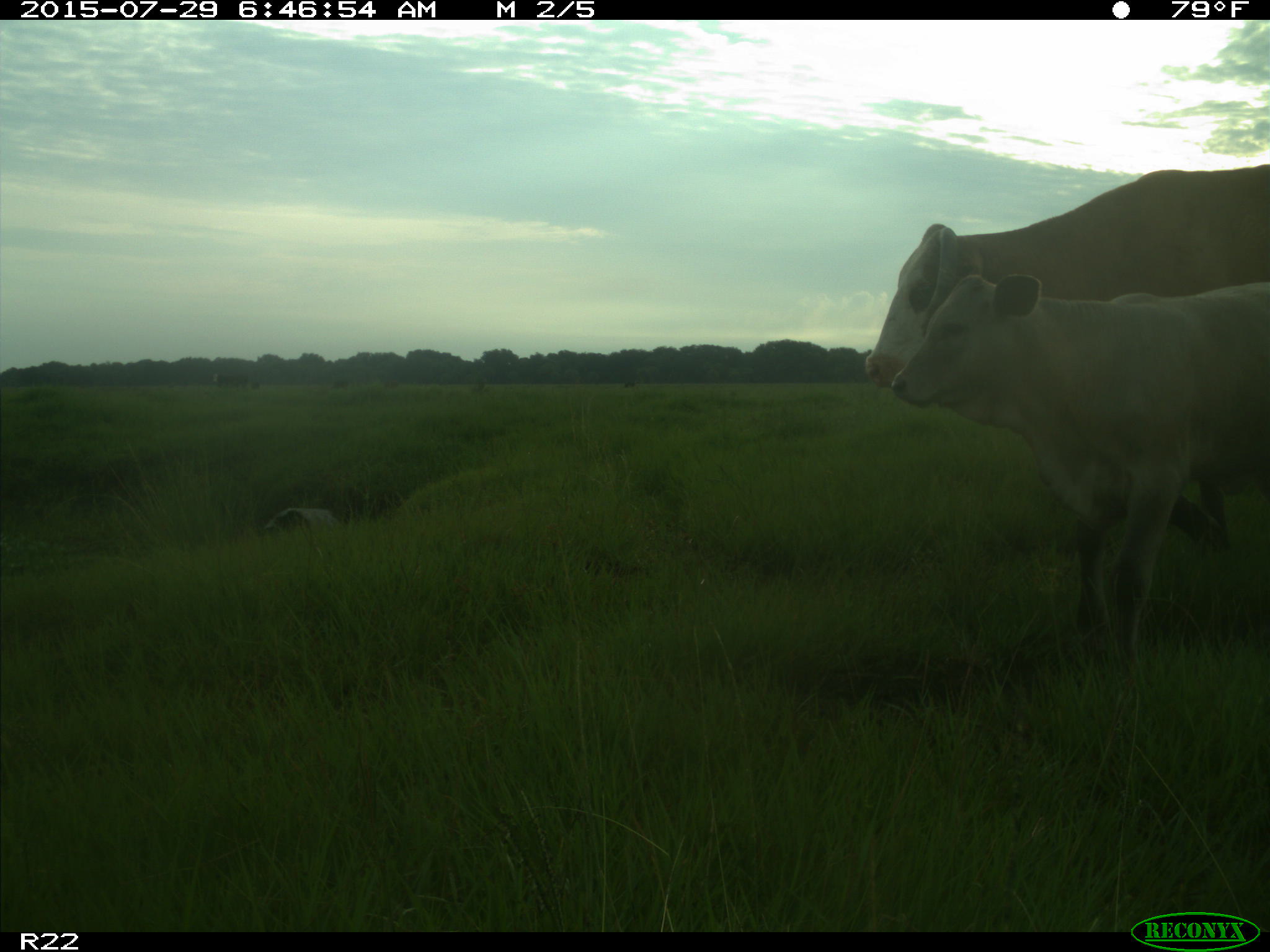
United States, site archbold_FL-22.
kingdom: Animalia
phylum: Chordata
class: Mammalia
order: Artiodactyla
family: Bovidae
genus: Bos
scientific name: Bos taurus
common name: domestic cow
Bos taurus (domestic cow).